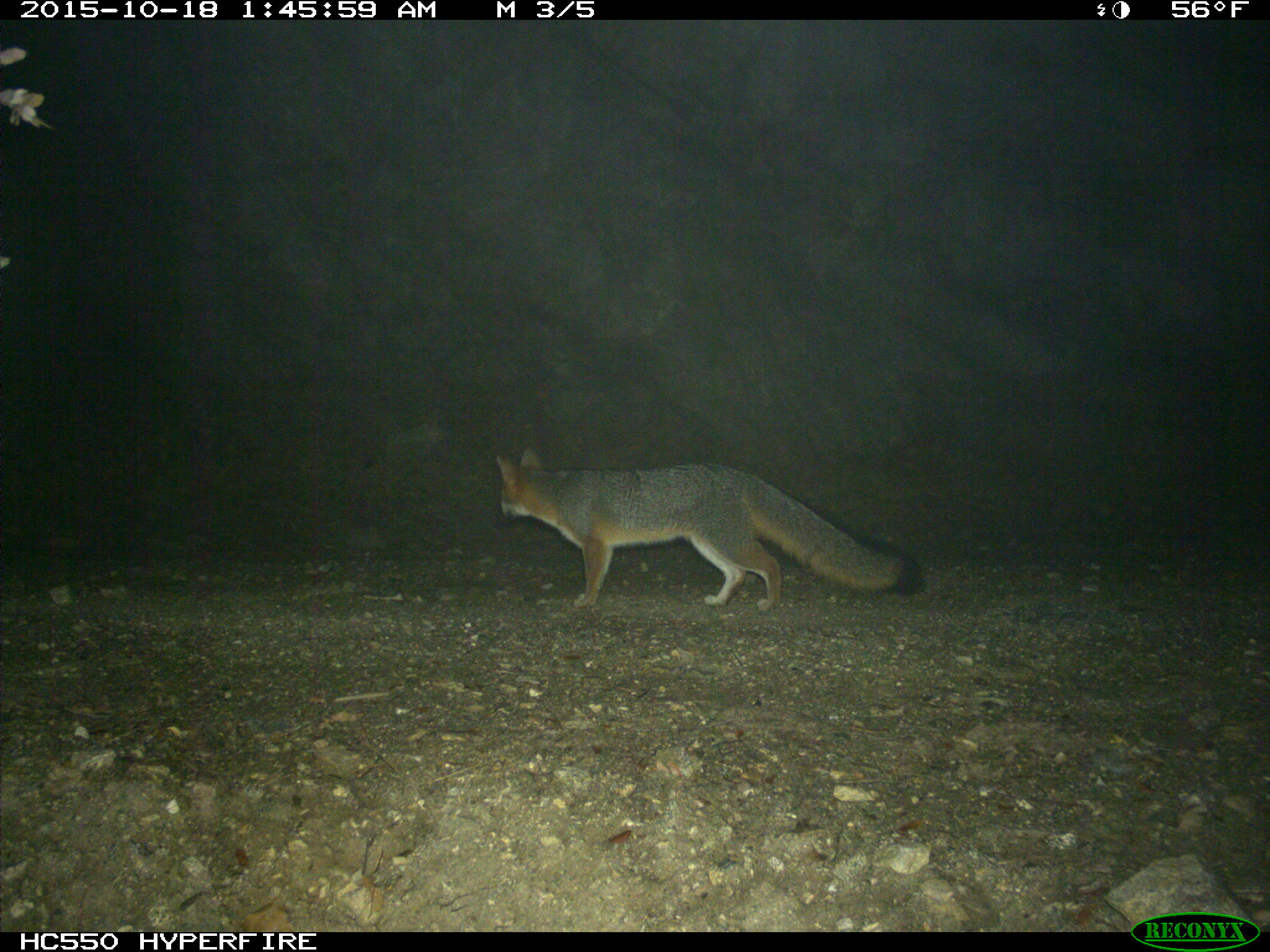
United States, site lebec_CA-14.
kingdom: Animalia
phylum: Chordata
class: Mammalia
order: Carnivora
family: Canidae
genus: Urocyon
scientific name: Urocyon cinereoargenteus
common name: gray fox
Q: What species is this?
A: Urocyon cinereoargenteus (gray fox).